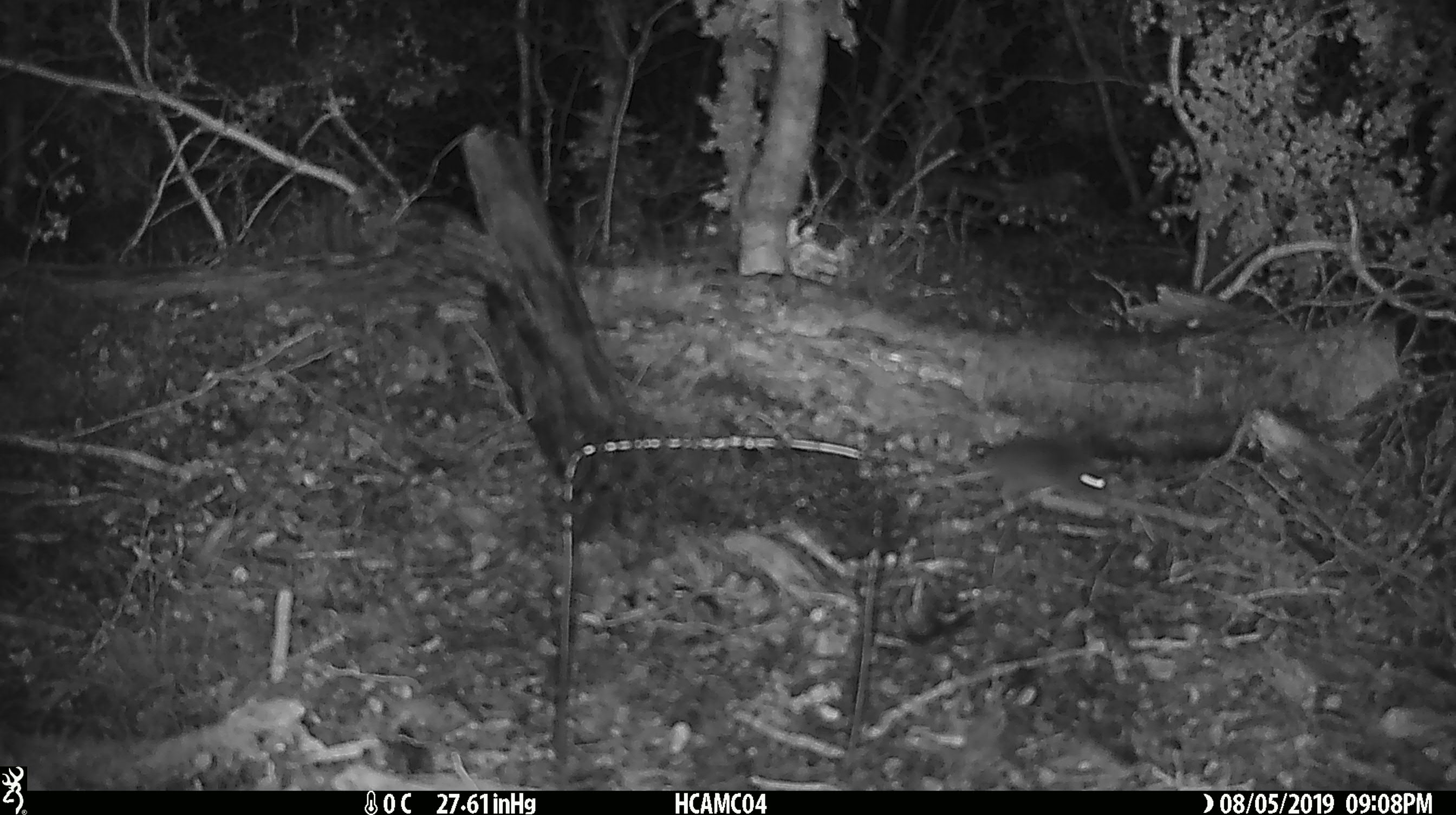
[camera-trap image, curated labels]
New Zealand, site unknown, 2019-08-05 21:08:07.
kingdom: Animalia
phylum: Chordata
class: Mammalia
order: Rodentia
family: Muridae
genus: Mus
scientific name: Mus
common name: mouse